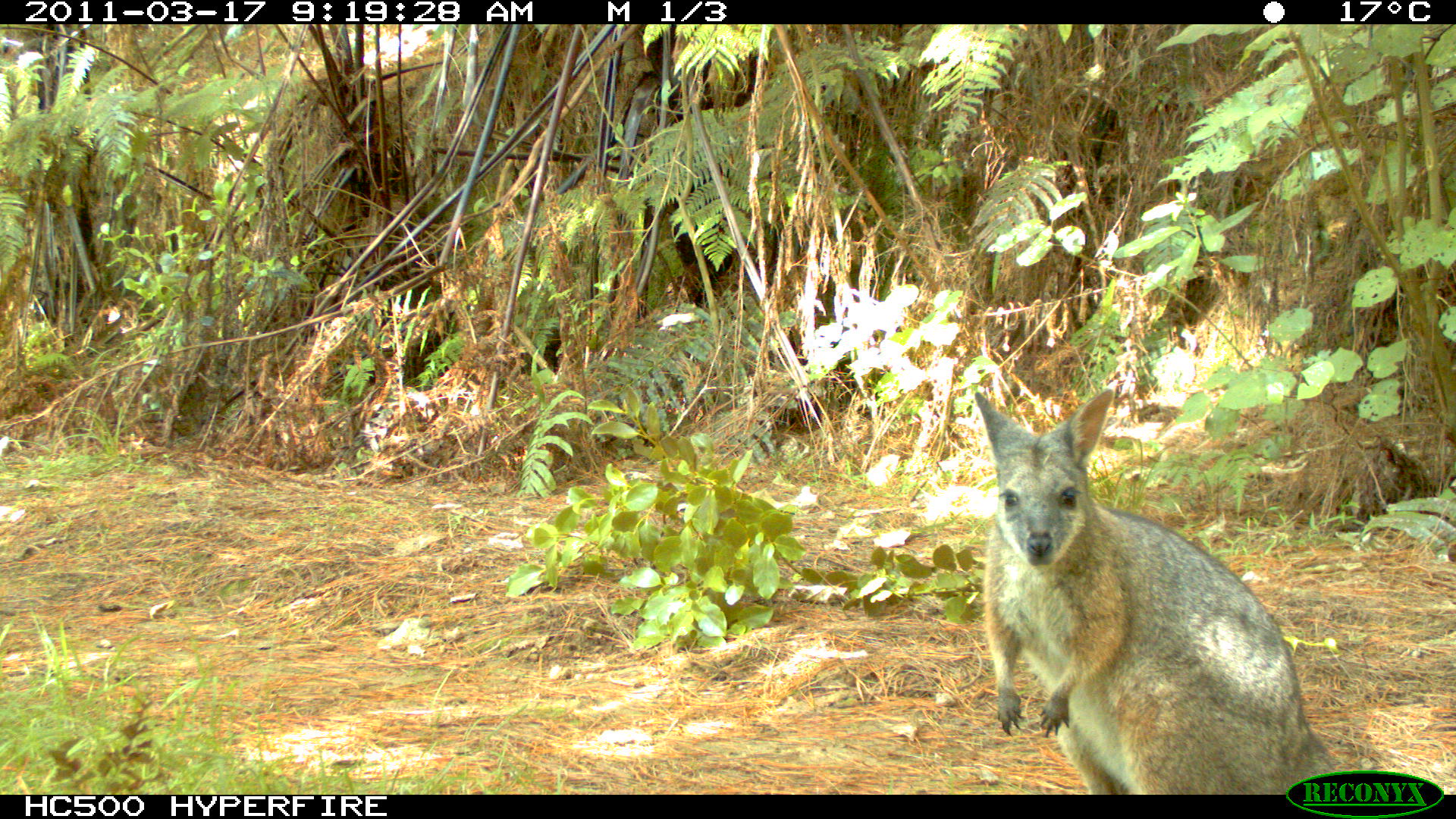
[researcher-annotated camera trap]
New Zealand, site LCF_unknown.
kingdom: Animalia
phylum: Chordata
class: Mammalia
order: Diprotodontia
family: Macropodidae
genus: Notamacropus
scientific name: Notamacropus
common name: wallaby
Wallaby (Notamacropus).